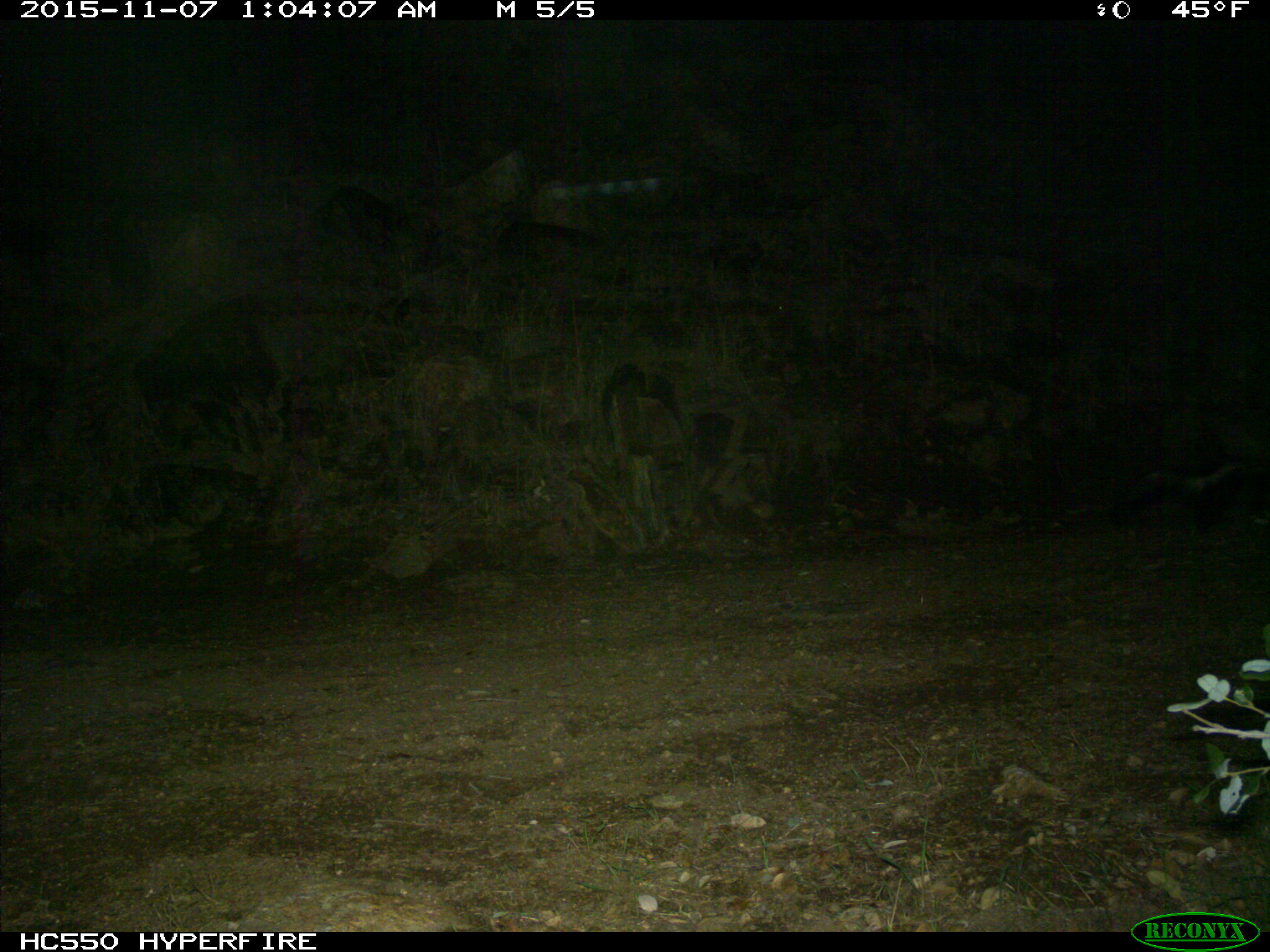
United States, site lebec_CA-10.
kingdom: Animalia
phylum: Chordata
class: Mammalia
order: Carnivora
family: Mephitidae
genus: Mephitis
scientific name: Mephitis mephitis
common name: striped skunk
Mephitis mephitis (striped skunk).